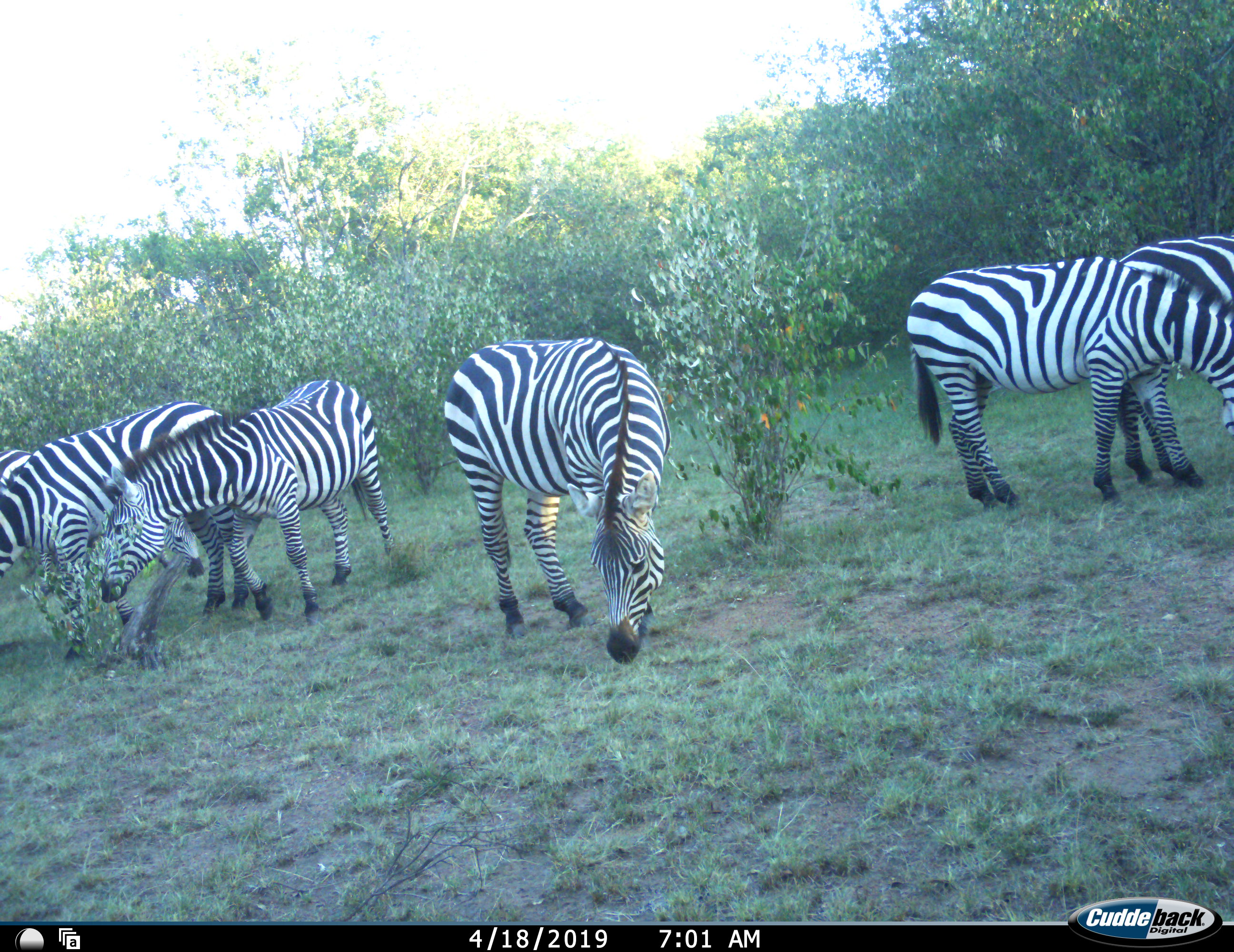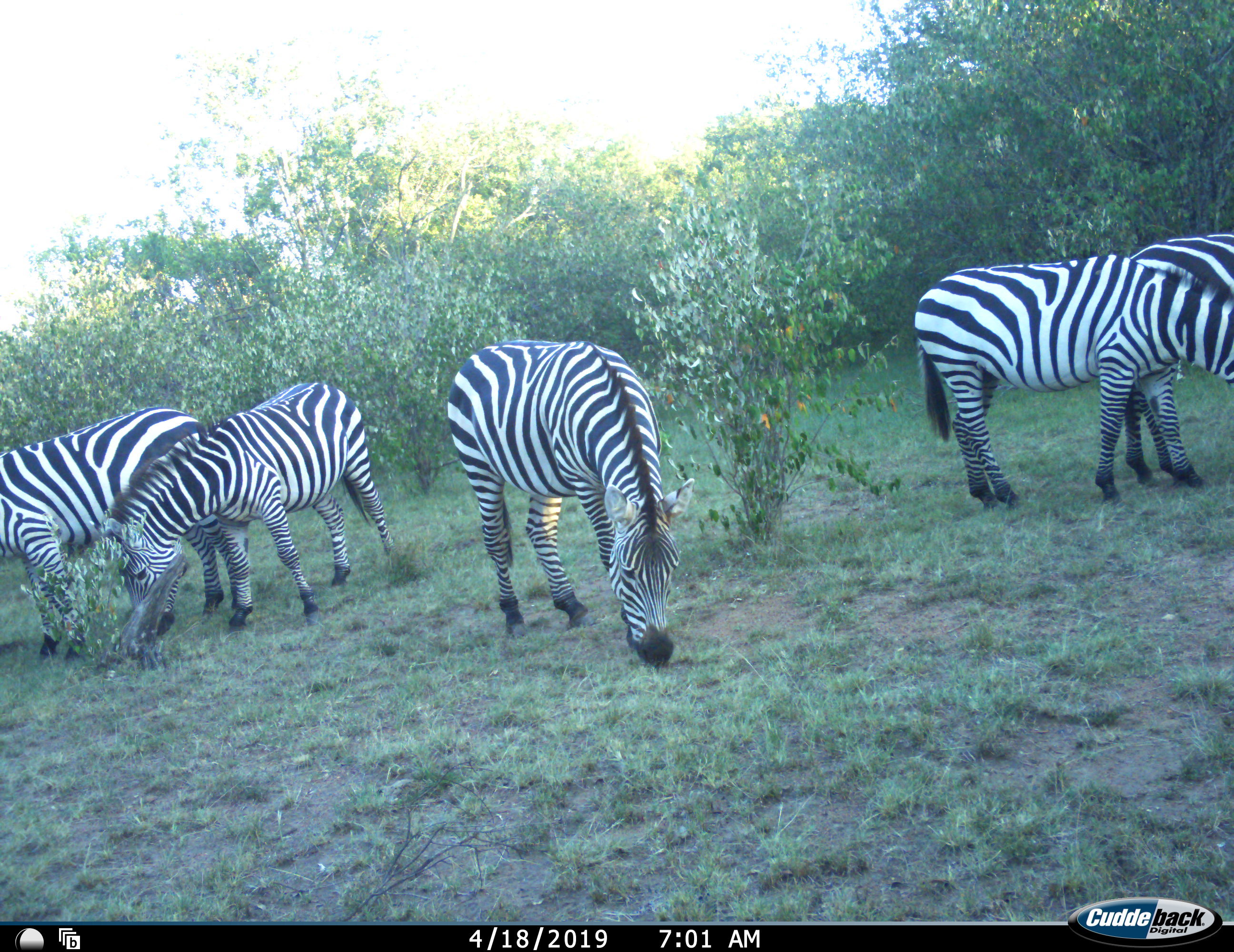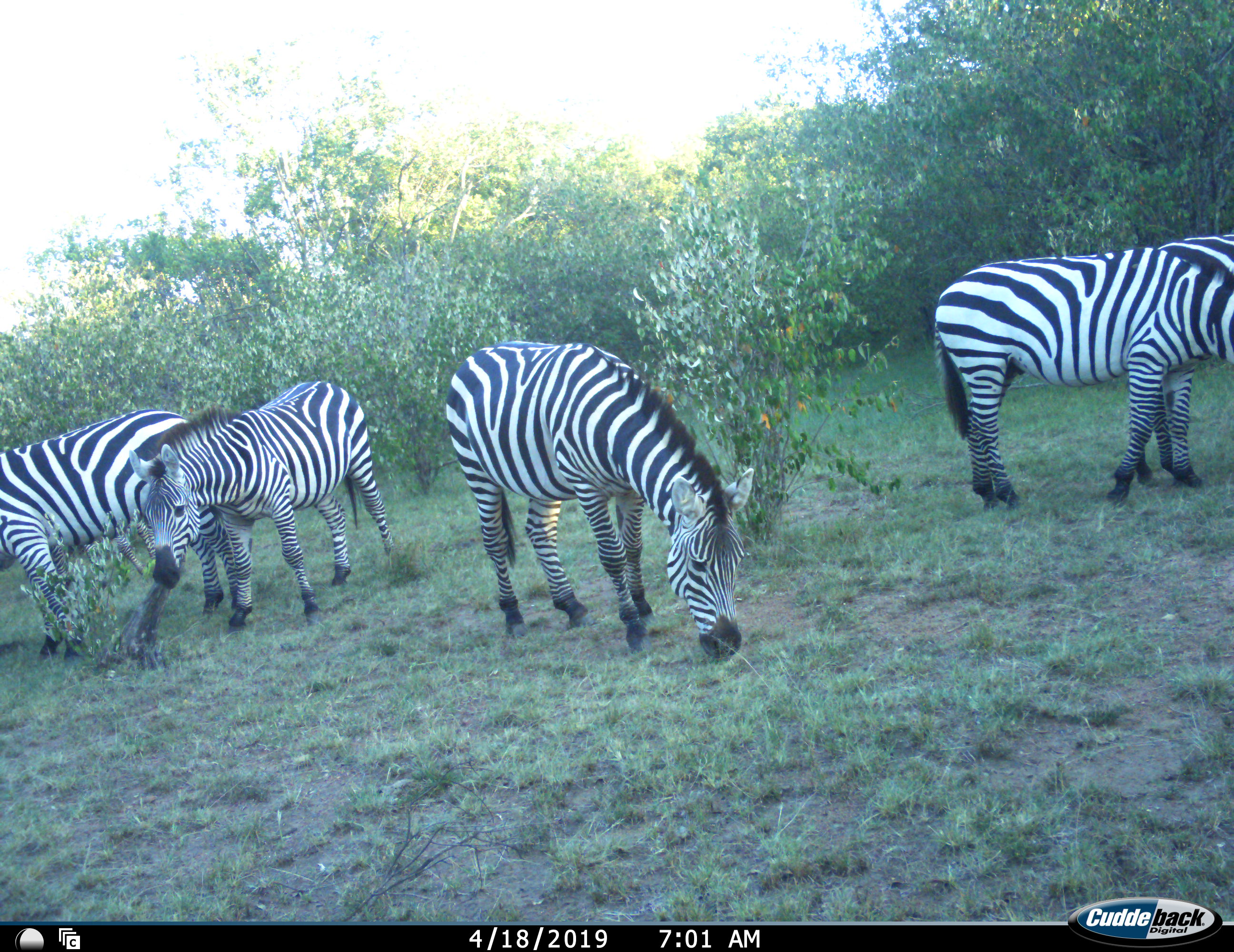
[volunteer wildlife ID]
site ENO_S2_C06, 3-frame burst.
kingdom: Animalia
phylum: Chordata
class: Mammalia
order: Perissodactyla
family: Equidae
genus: Equus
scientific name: Equus quagga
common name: plains zebra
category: zebraplains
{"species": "zebraplains (plains zebra) (Equus quagga)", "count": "6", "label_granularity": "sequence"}